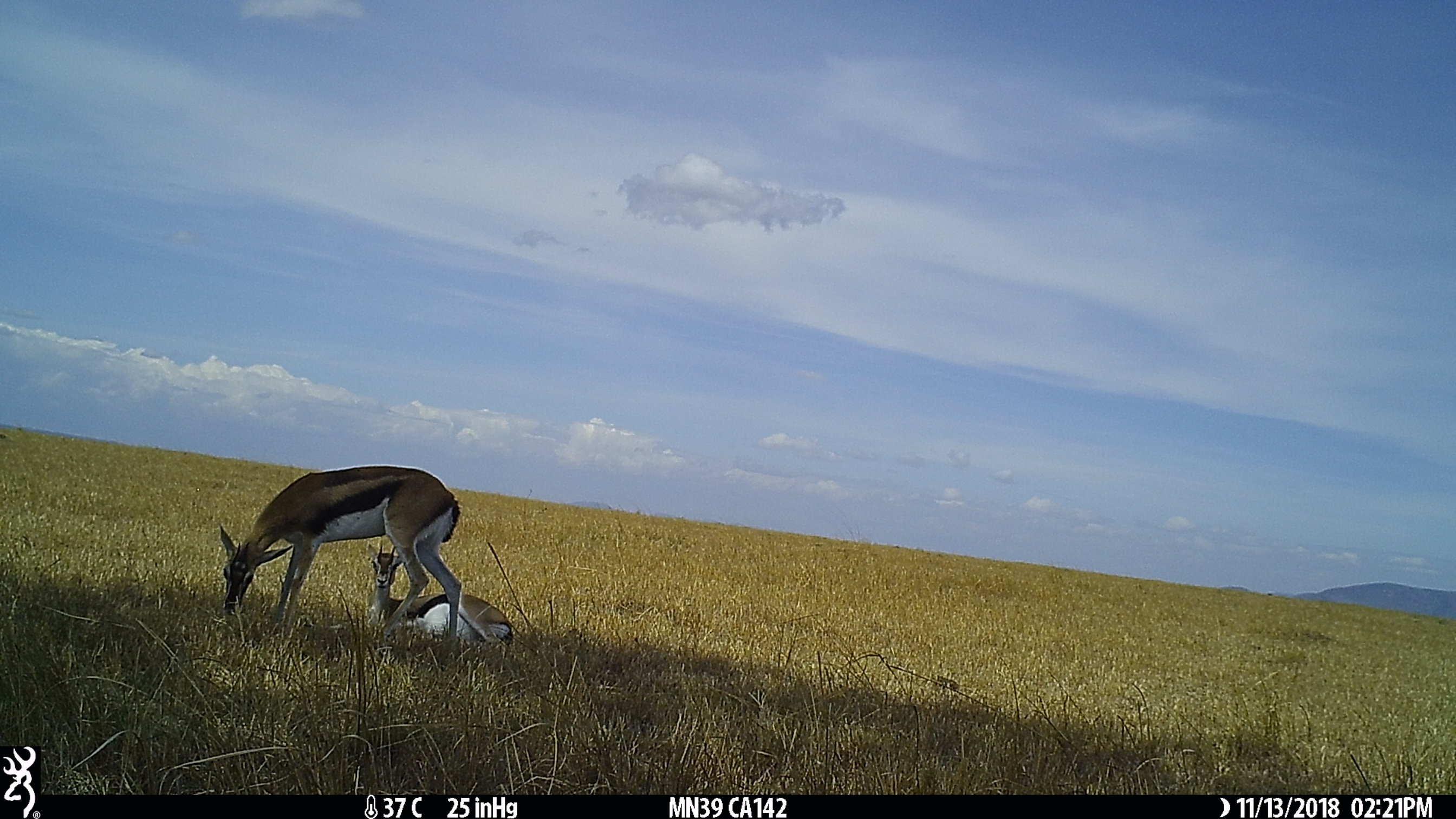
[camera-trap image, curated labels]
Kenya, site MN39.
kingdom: Animalia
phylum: Chordata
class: Mammalia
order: Artiodactyla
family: Bovidae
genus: Eudorcas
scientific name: Eudorcas thomsonii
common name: thomon's gazelle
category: gazelle thomsons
Gazelle thomsons (thomon's gazelle) (Eudorcas thomsonii).